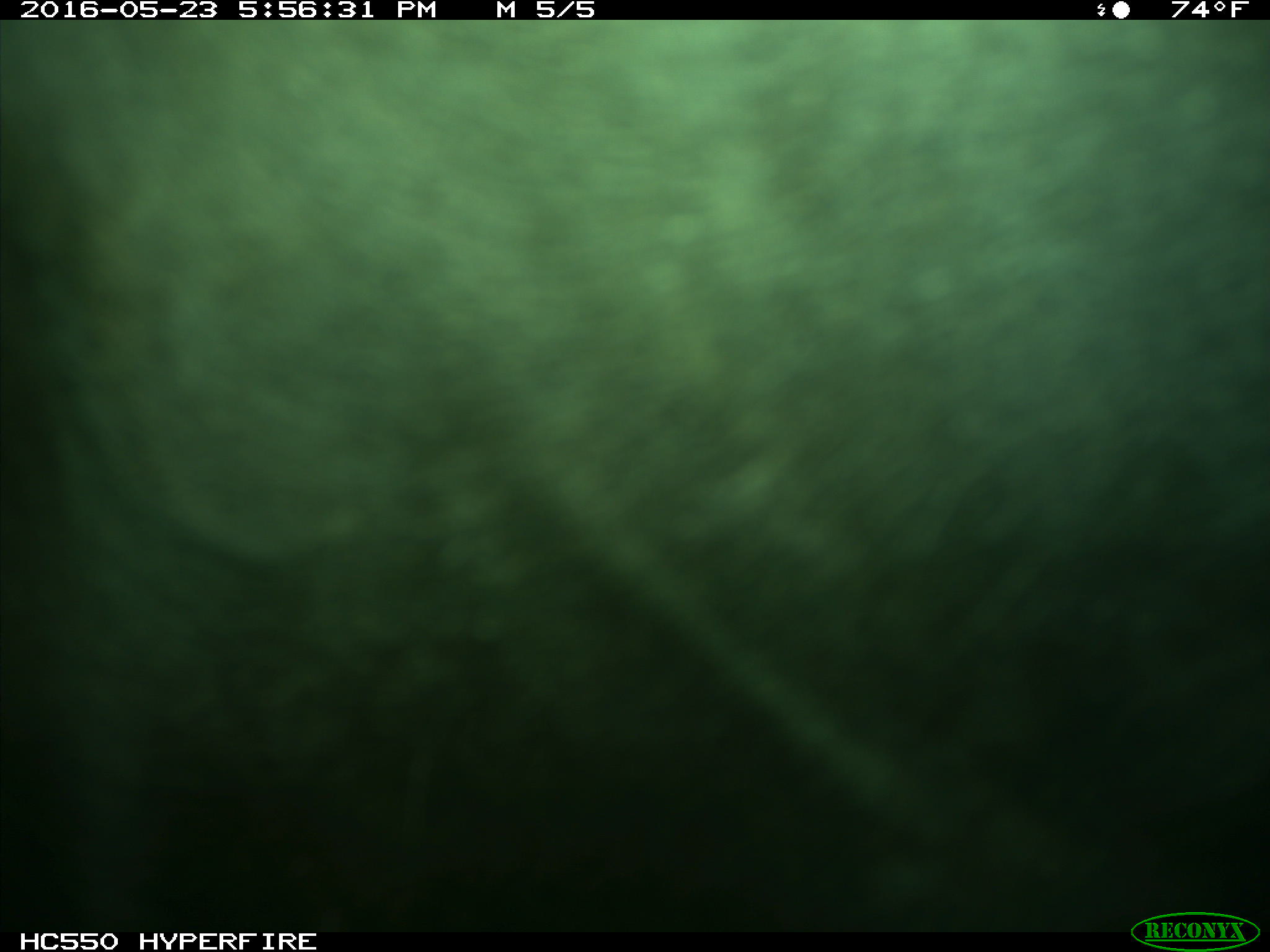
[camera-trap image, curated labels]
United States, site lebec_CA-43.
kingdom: Animalia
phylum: Chordata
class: Mammalia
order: Artiodactyla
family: Bovidae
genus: Bos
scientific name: Bos taurus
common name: domestic cow